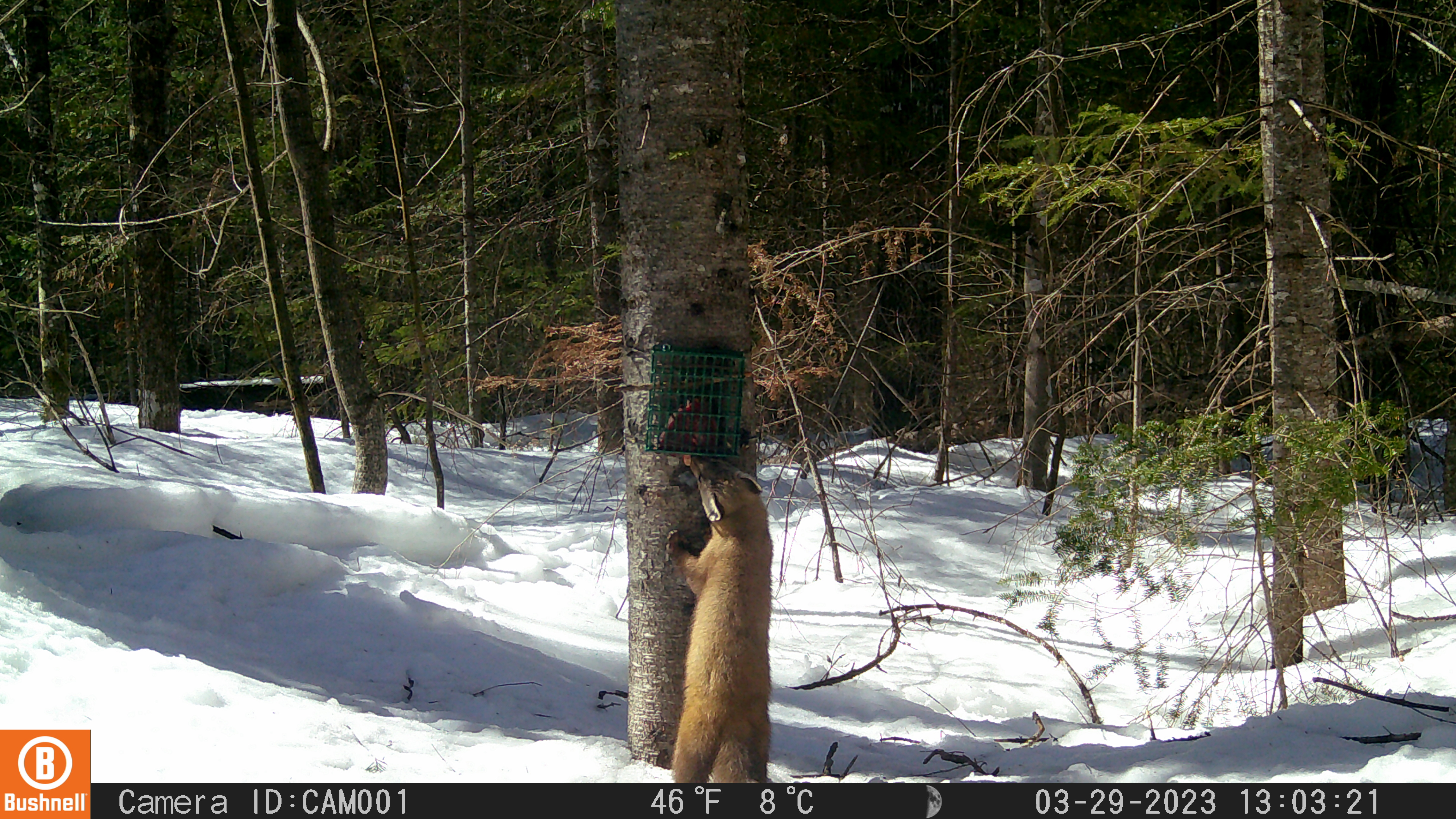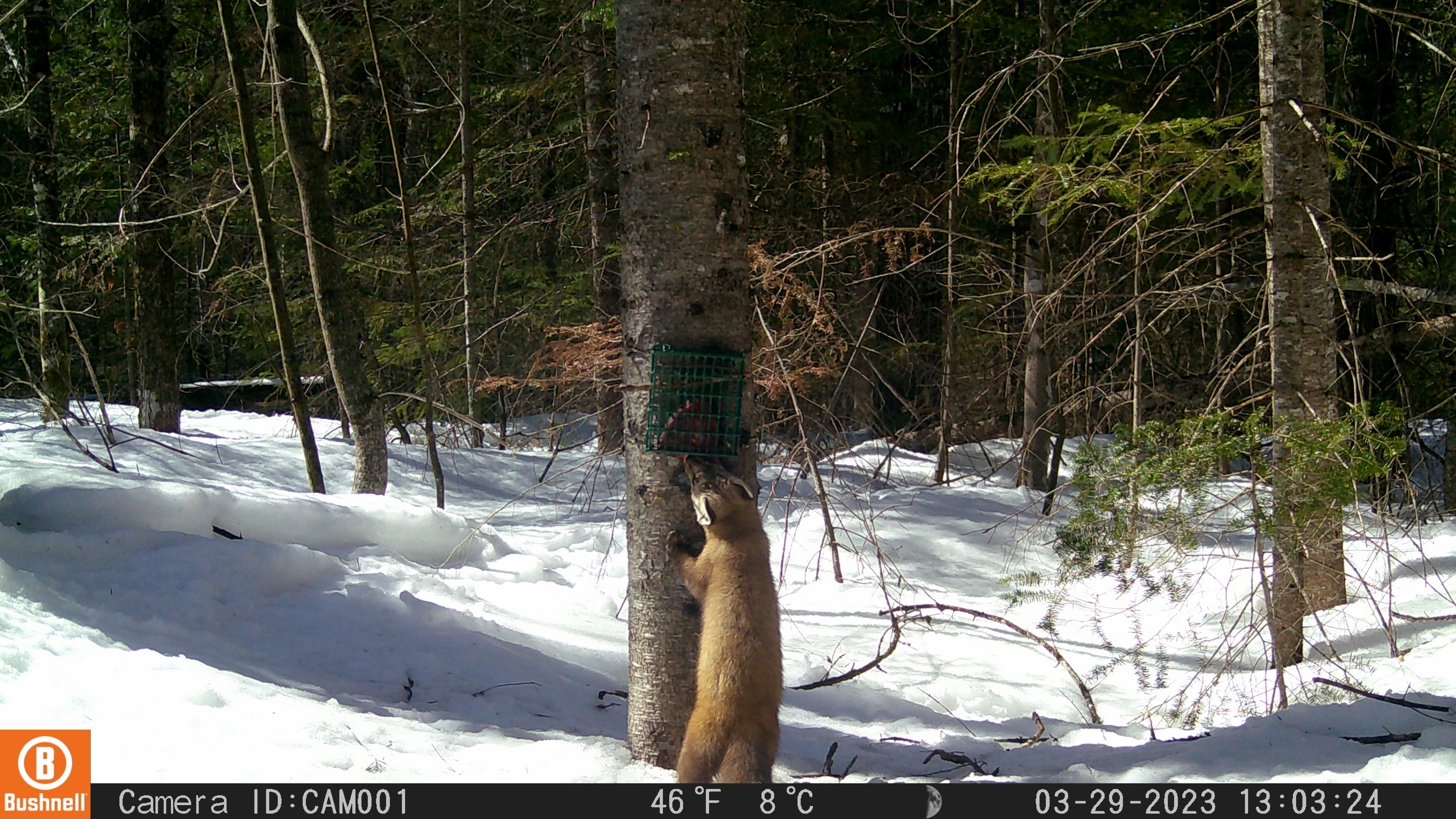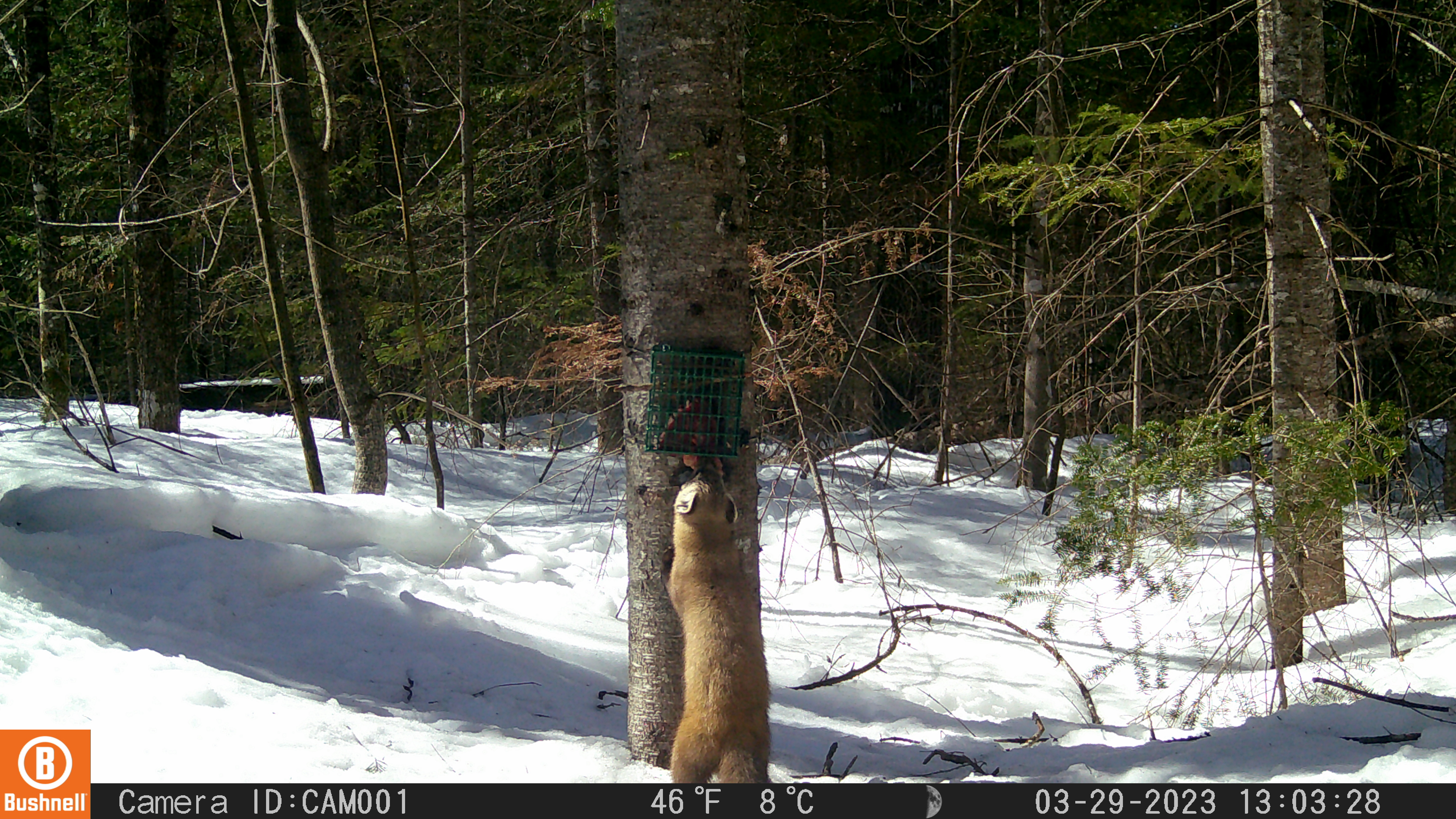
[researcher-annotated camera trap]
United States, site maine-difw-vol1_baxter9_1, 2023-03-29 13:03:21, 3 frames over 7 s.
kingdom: Animalia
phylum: Chordata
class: Mammalia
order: Carnivora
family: Mustelidae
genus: Martes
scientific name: Martes americana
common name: american marten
American marten (Martes americana).